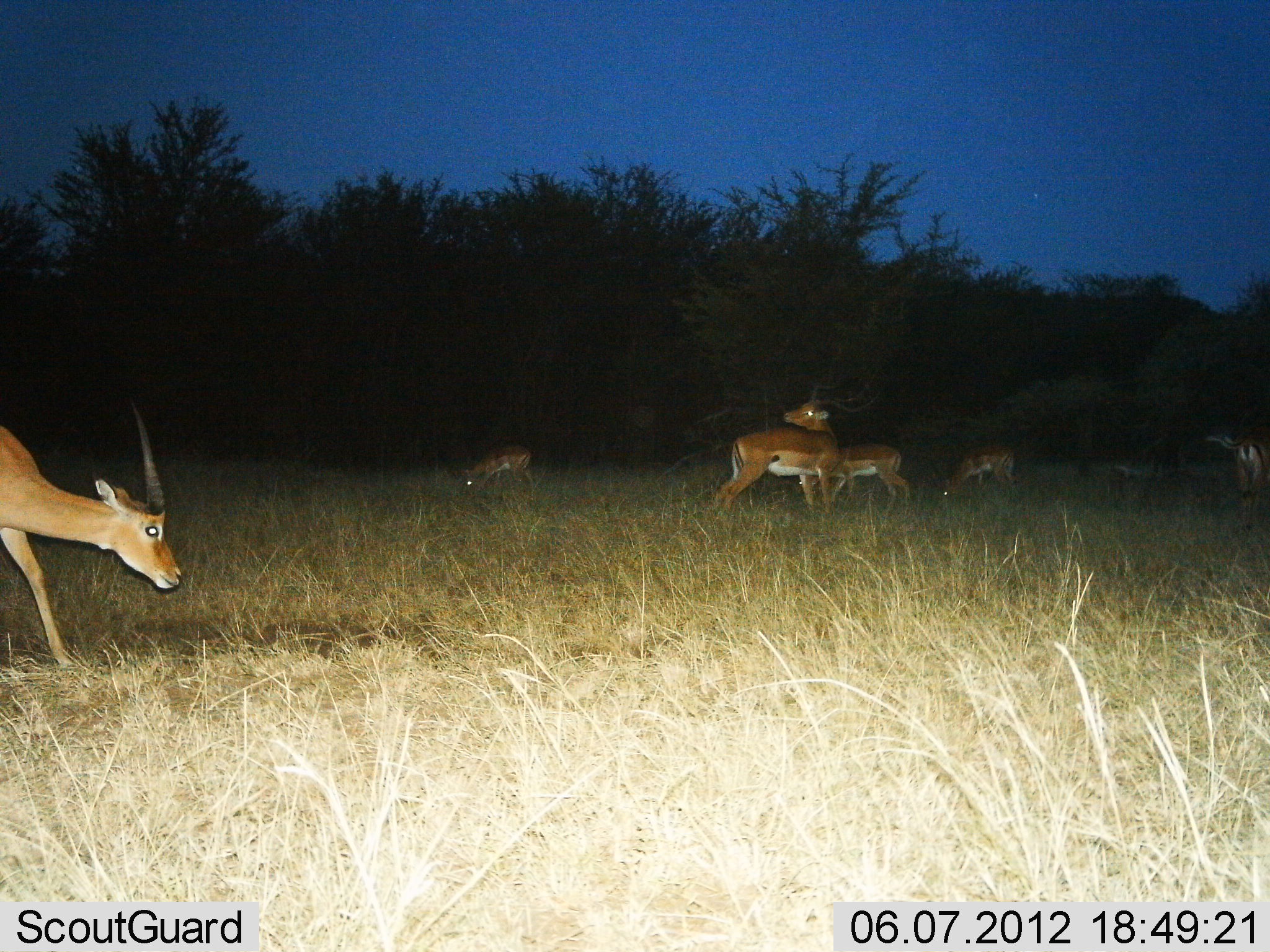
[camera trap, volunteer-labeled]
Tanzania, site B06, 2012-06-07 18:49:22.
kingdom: Animalia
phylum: Chordata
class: Mammalia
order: Artiodactyla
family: Bovidae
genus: Aepyceros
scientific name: Aepyceros melampus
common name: impala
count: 6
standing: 60%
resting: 0%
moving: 30%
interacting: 0%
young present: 0%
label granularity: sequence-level